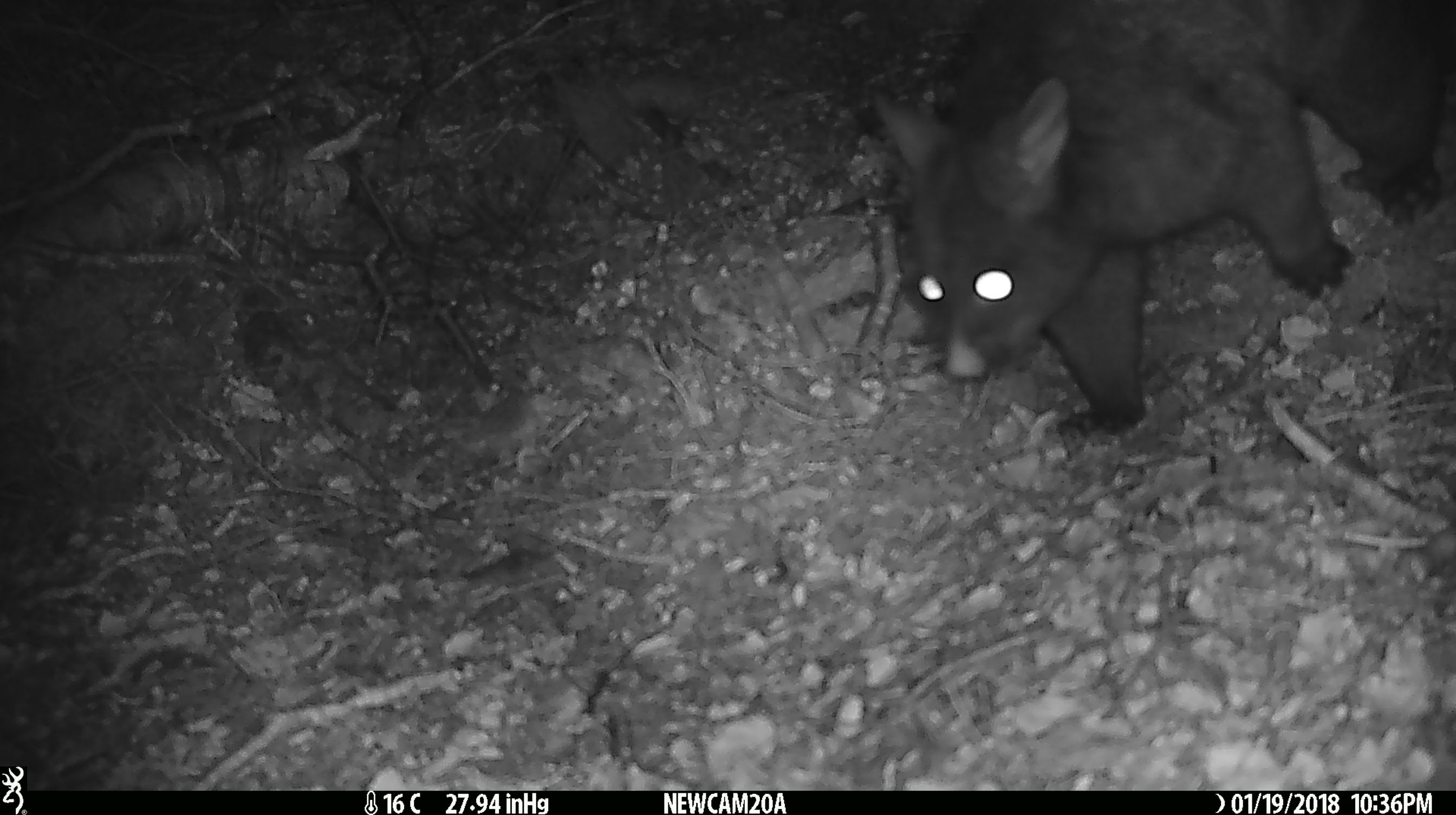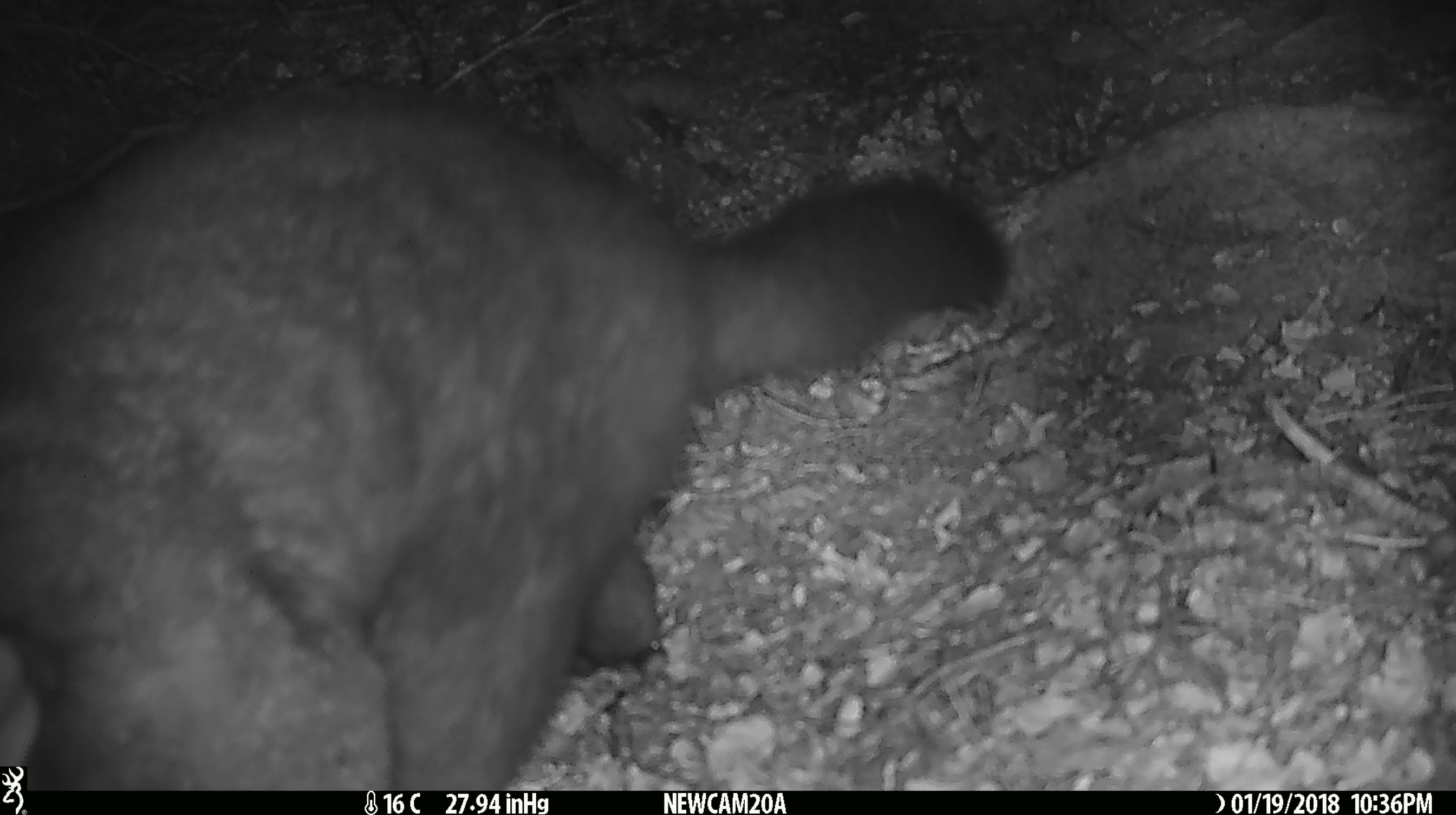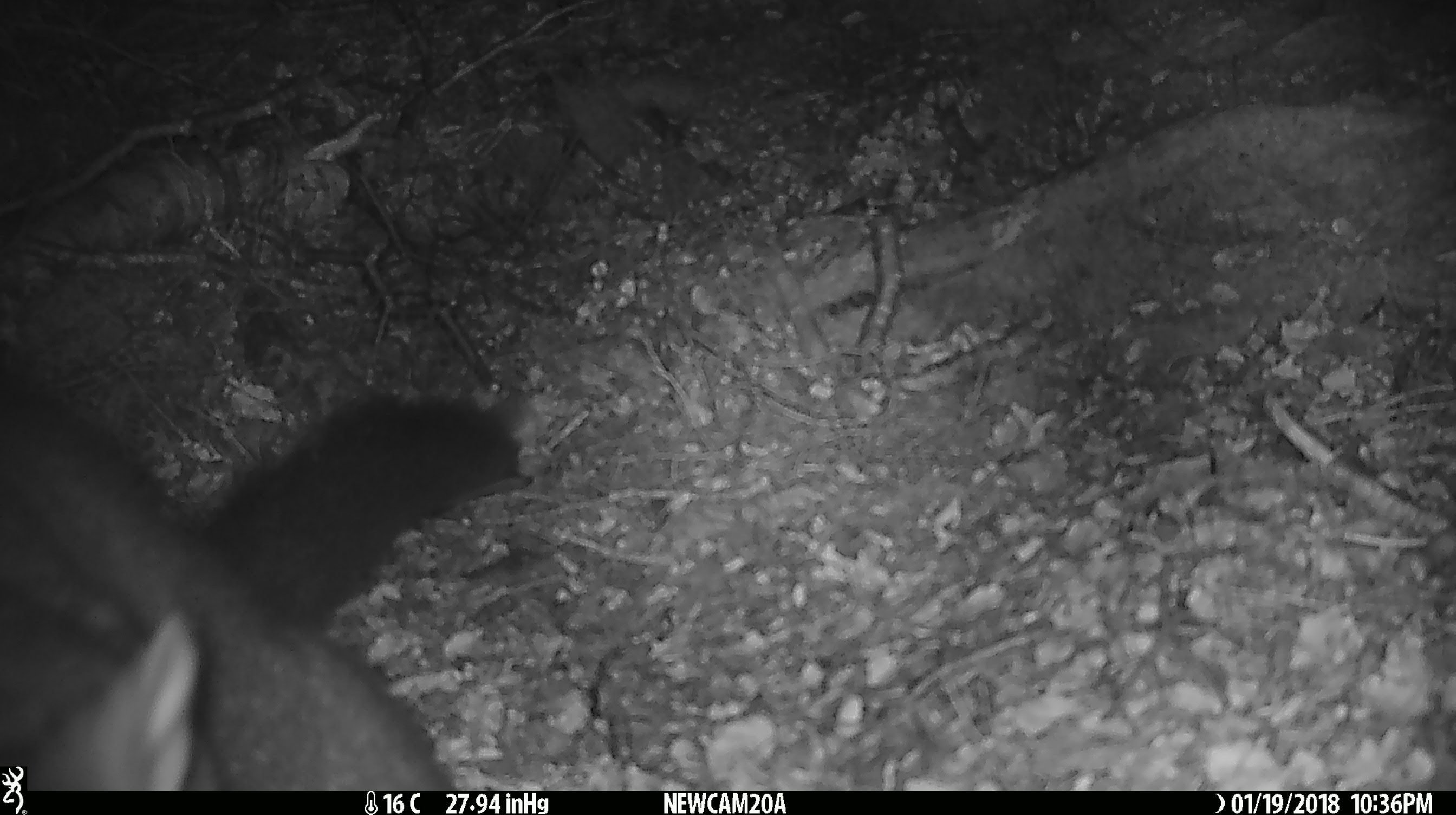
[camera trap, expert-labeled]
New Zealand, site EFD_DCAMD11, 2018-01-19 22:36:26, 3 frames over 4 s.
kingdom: Animalia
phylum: Chordata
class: Mammalia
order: Diprotodontia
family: Phalangeridae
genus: Trichosurus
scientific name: Trichosurus vulpecula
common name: common brushtail possum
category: possum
Possum (common brushtail possum) (Trichosurus vulpecula).